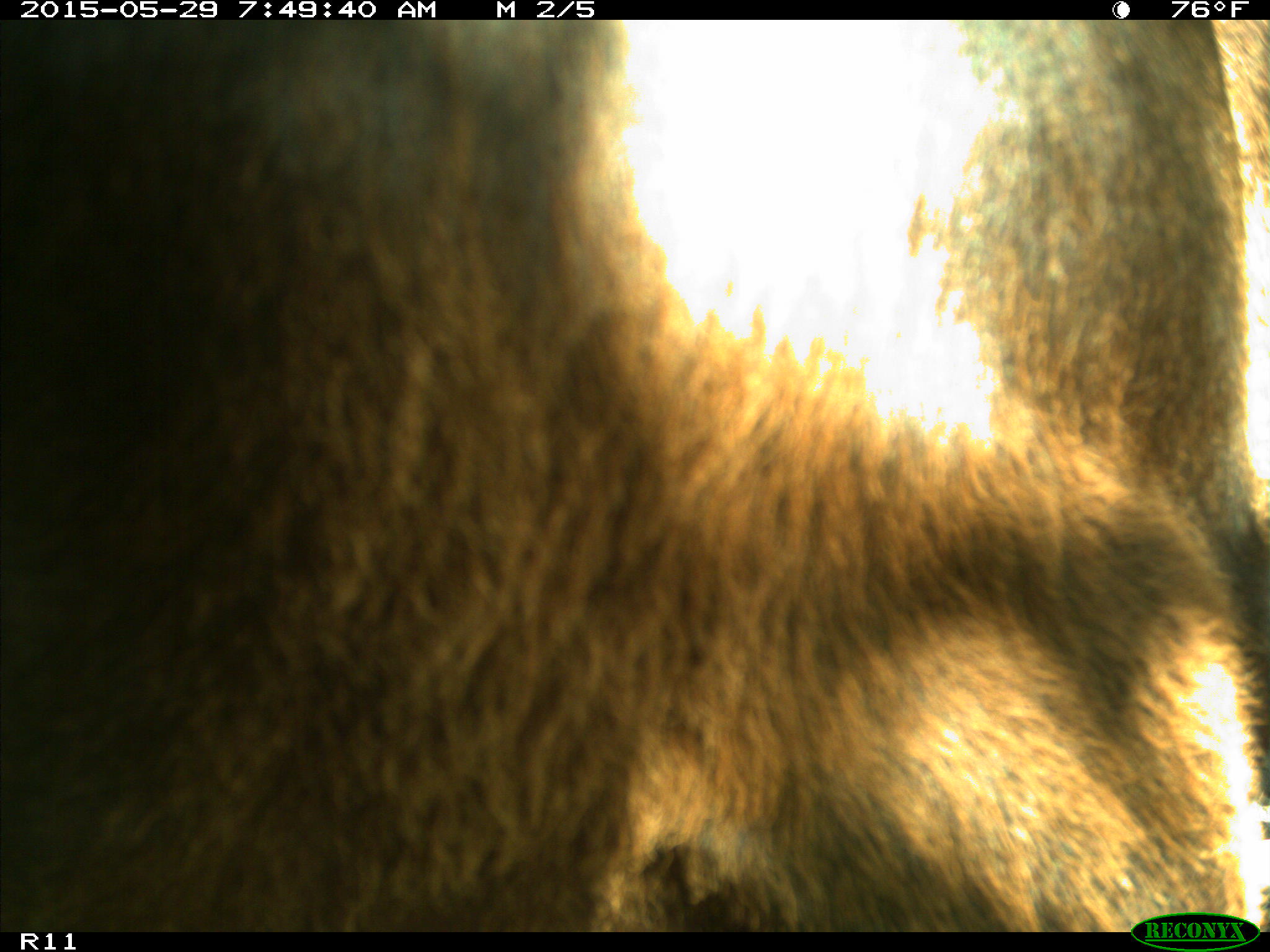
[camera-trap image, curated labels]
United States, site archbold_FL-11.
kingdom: Animalia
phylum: Chordata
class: Mammalia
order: Artiodactyla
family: Bovidae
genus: Bos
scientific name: Bos taurus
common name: domestic cow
Bos taurus (domestic cow).